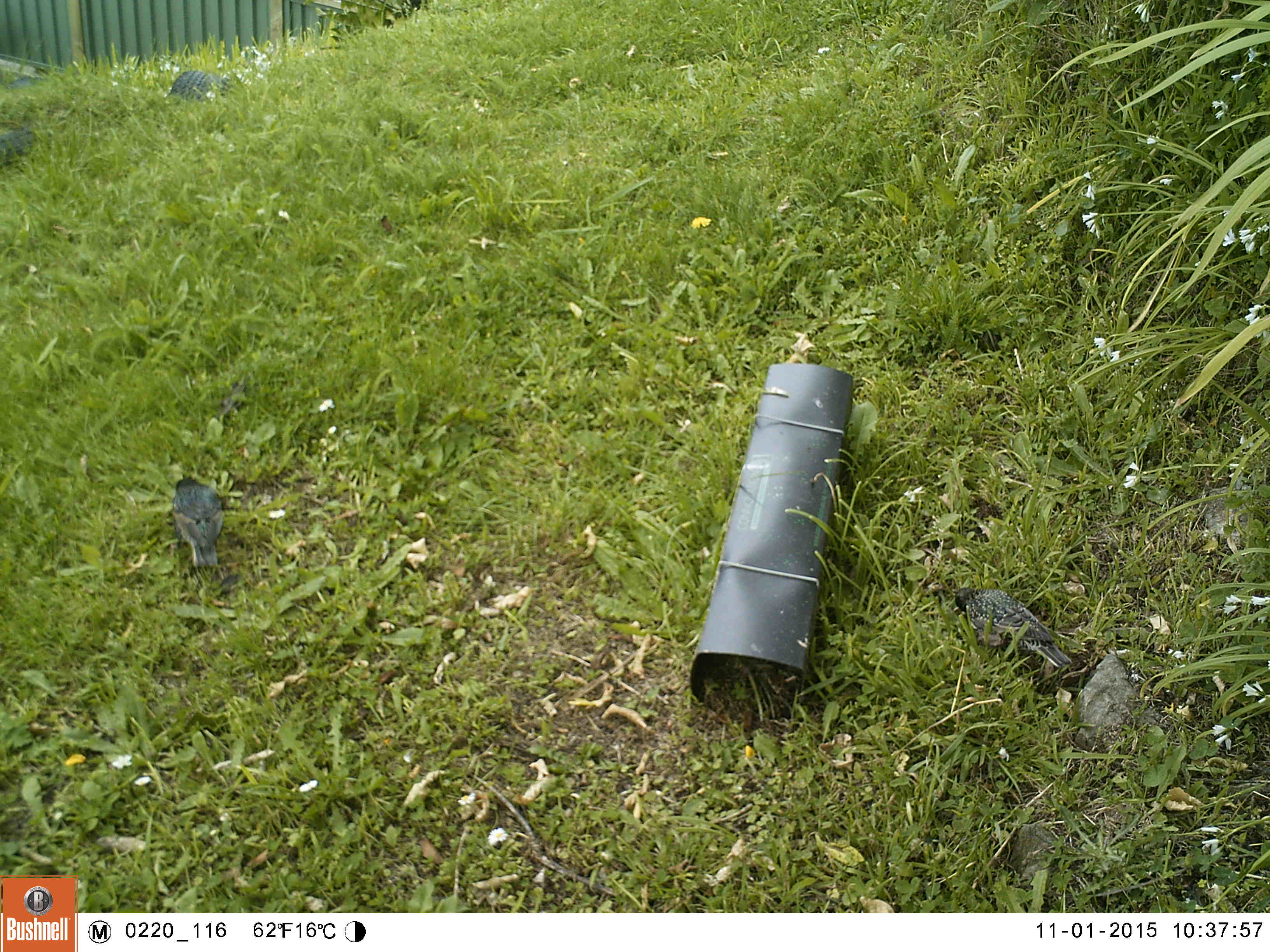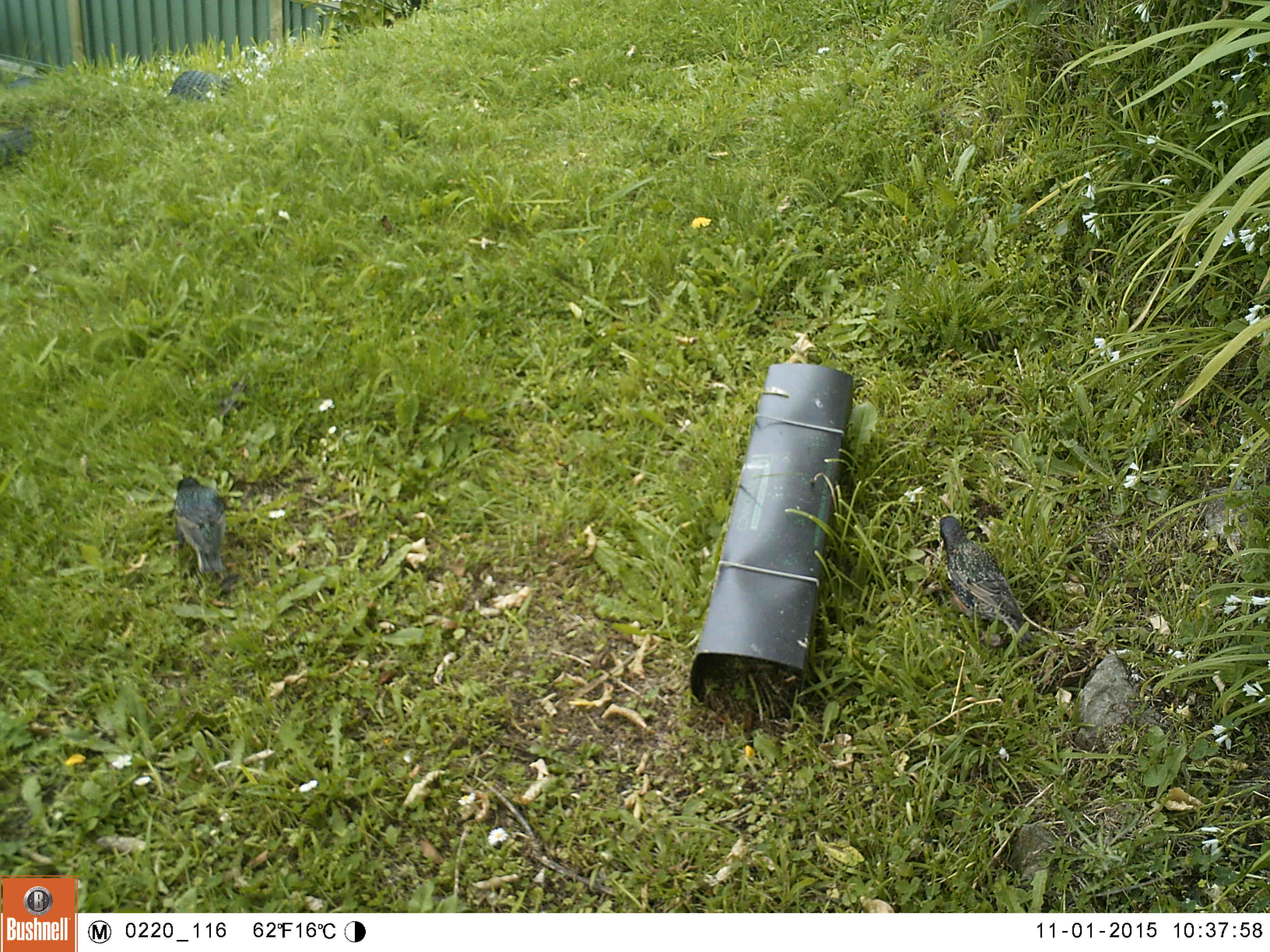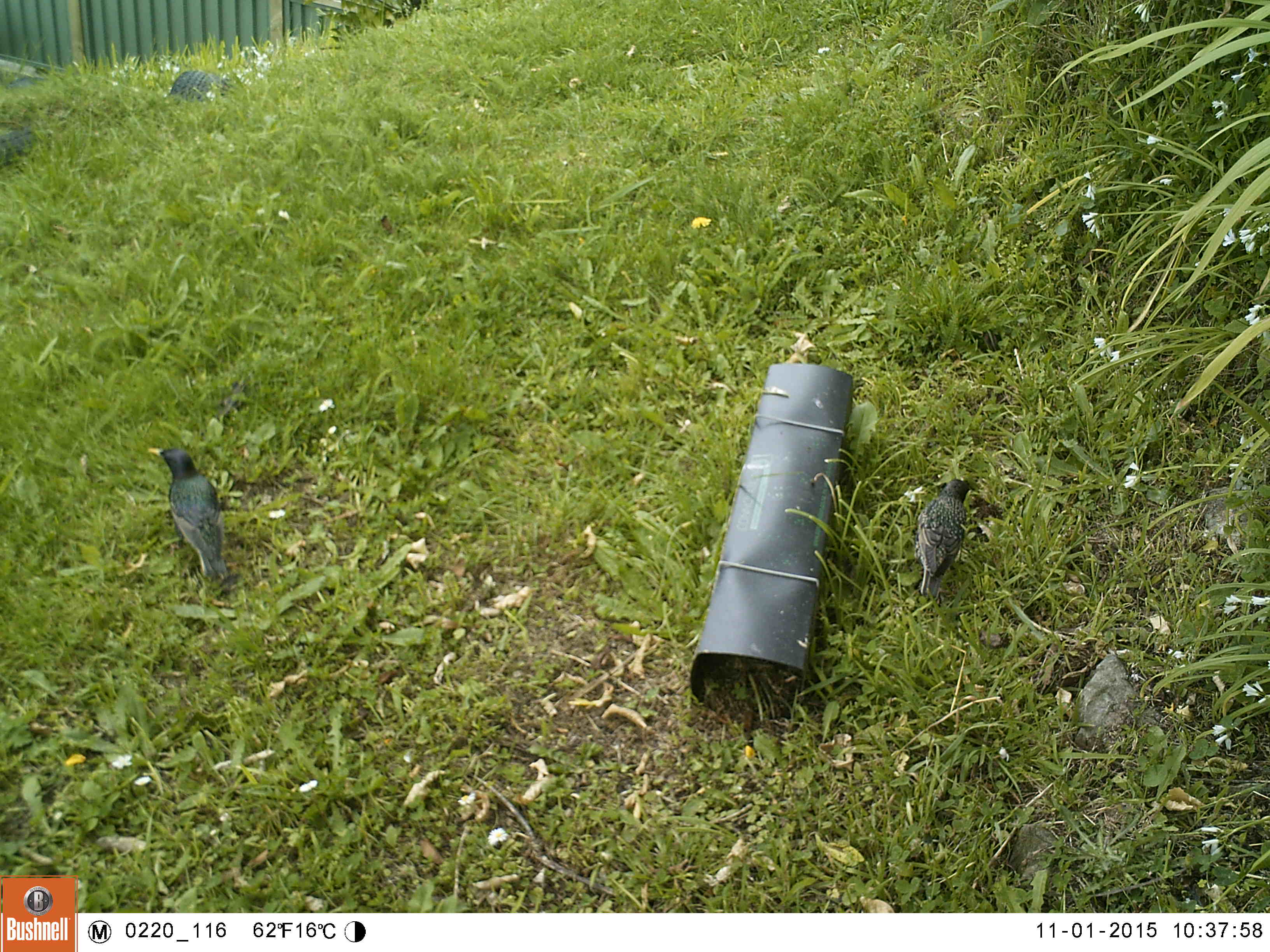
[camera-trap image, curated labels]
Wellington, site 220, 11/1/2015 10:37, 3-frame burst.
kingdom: Animalia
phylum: Chordata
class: Aves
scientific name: Aves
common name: bird